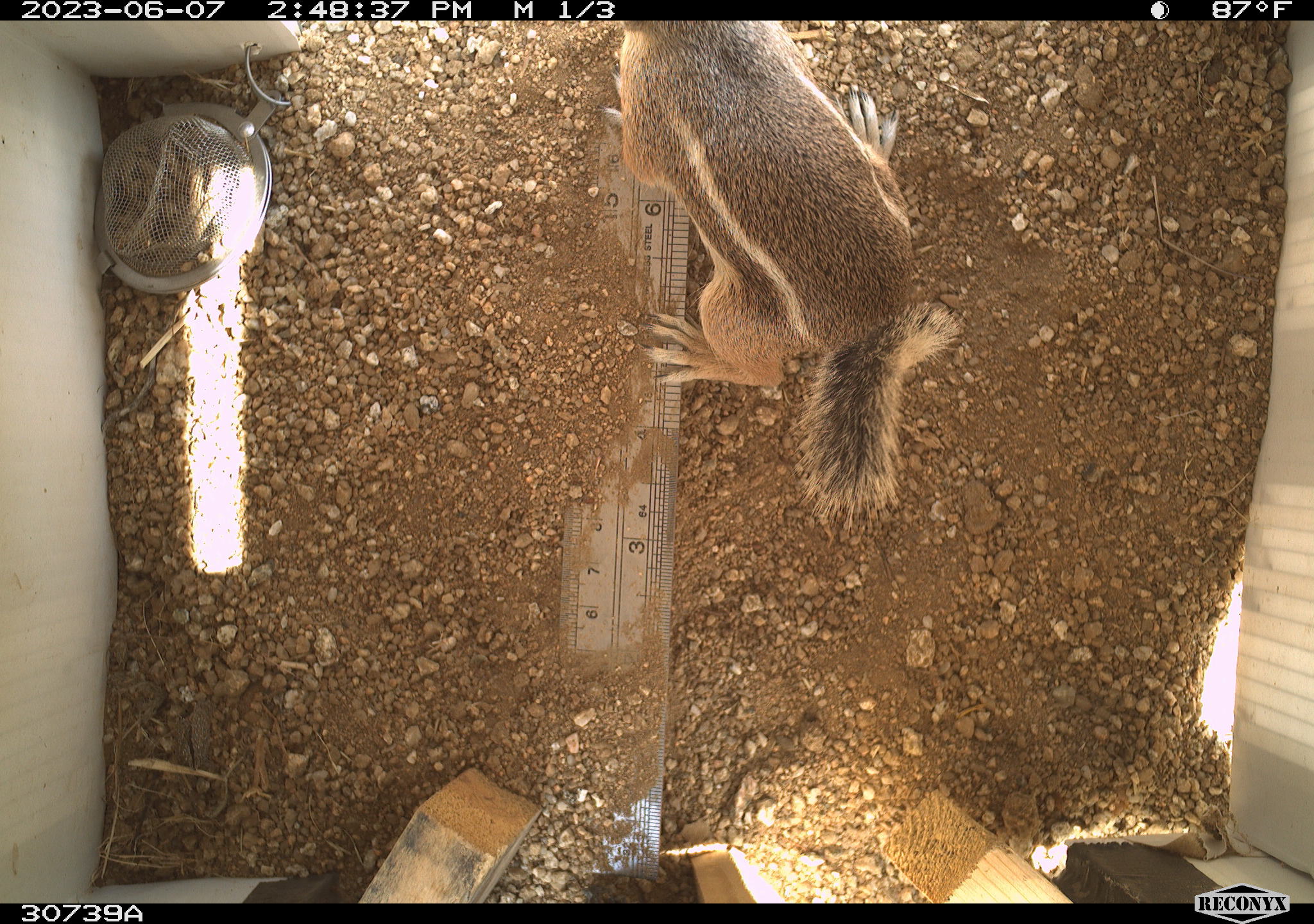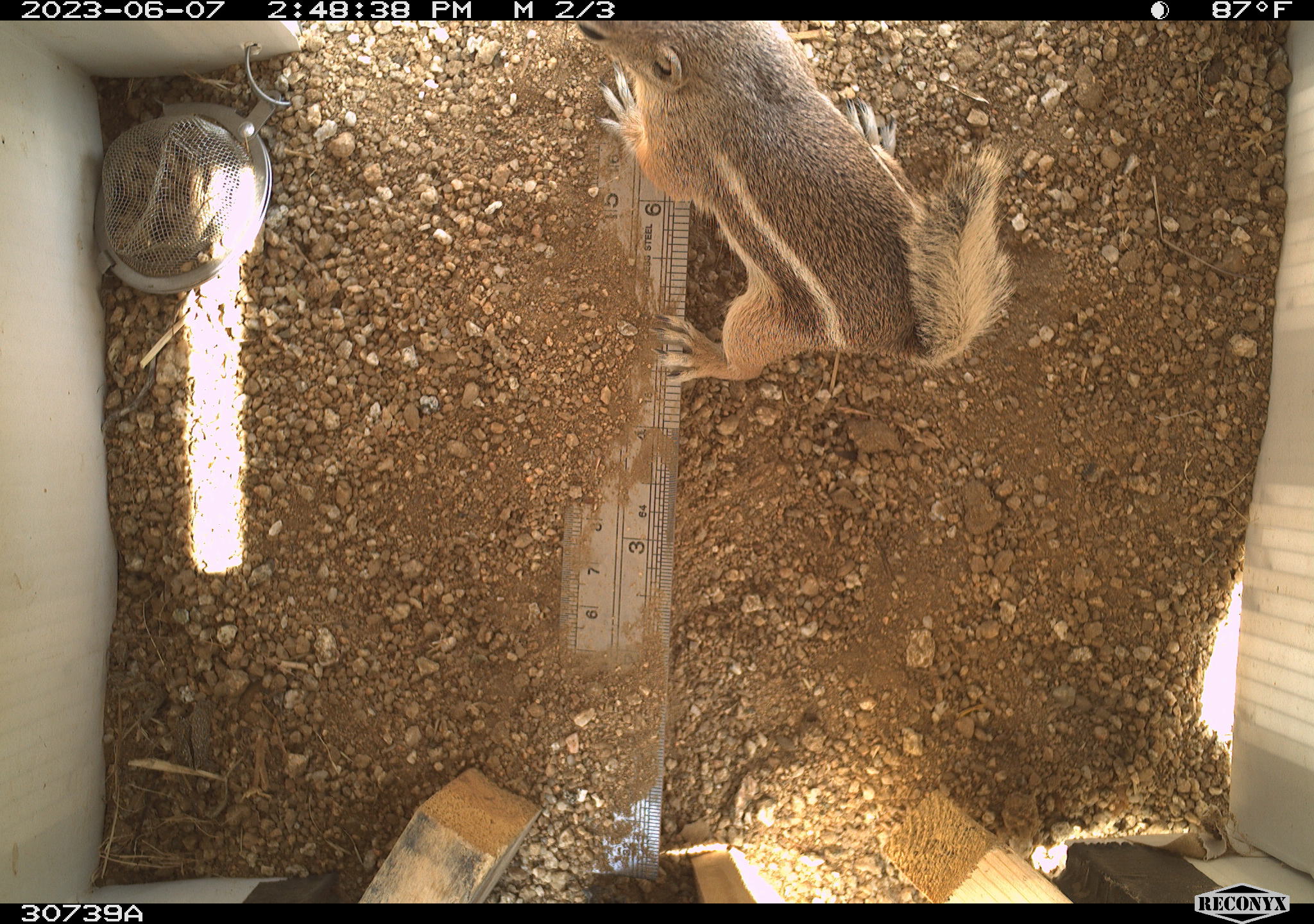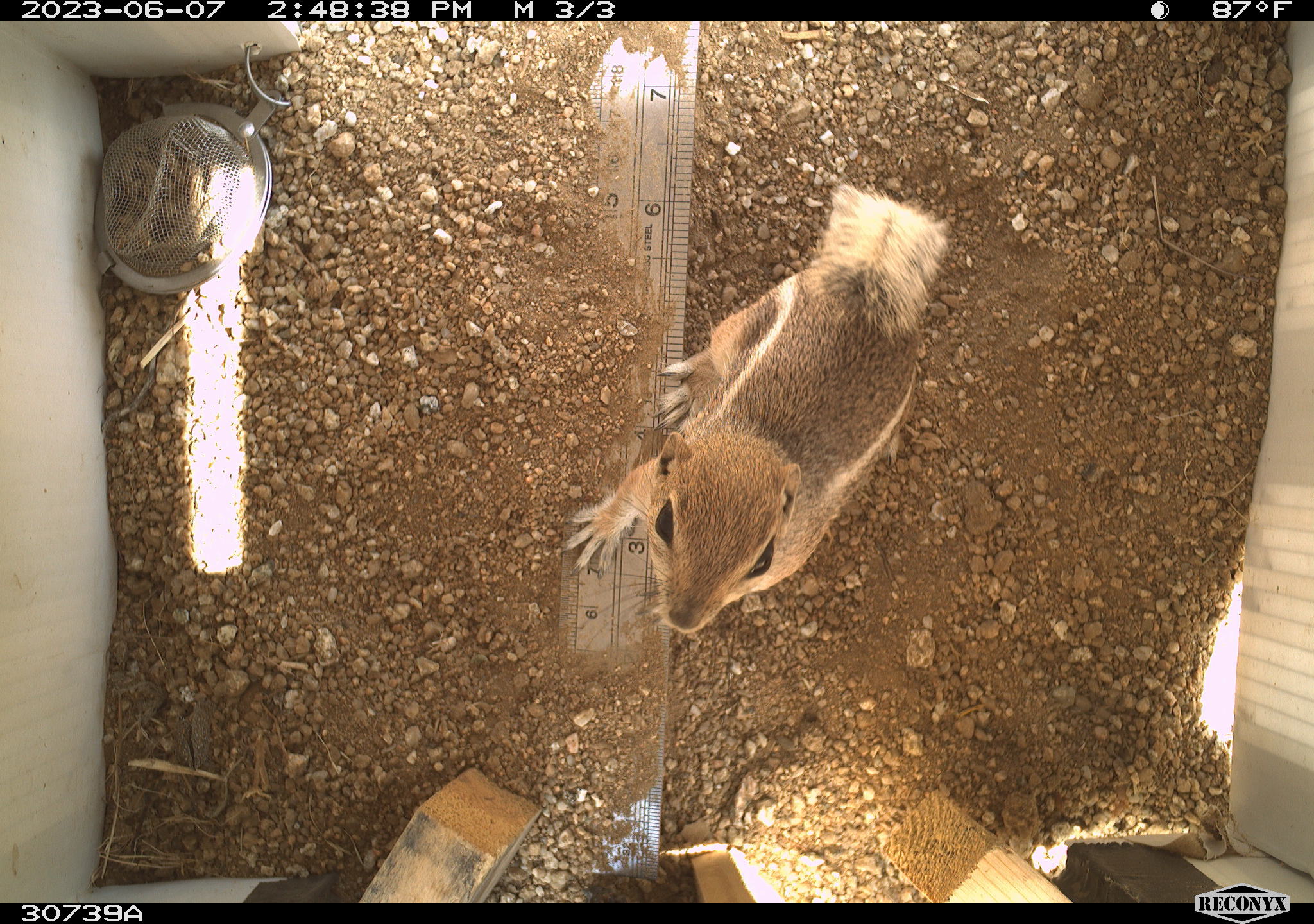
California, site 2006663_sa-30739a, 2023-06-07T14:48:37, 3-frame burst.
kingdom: Animalia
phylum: Chordata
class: Mammalia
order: Rodentia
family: Sciuridae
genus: Ammospermophilus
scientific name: Ammospermophilus leucurus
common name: white-tailed antelope squirrel